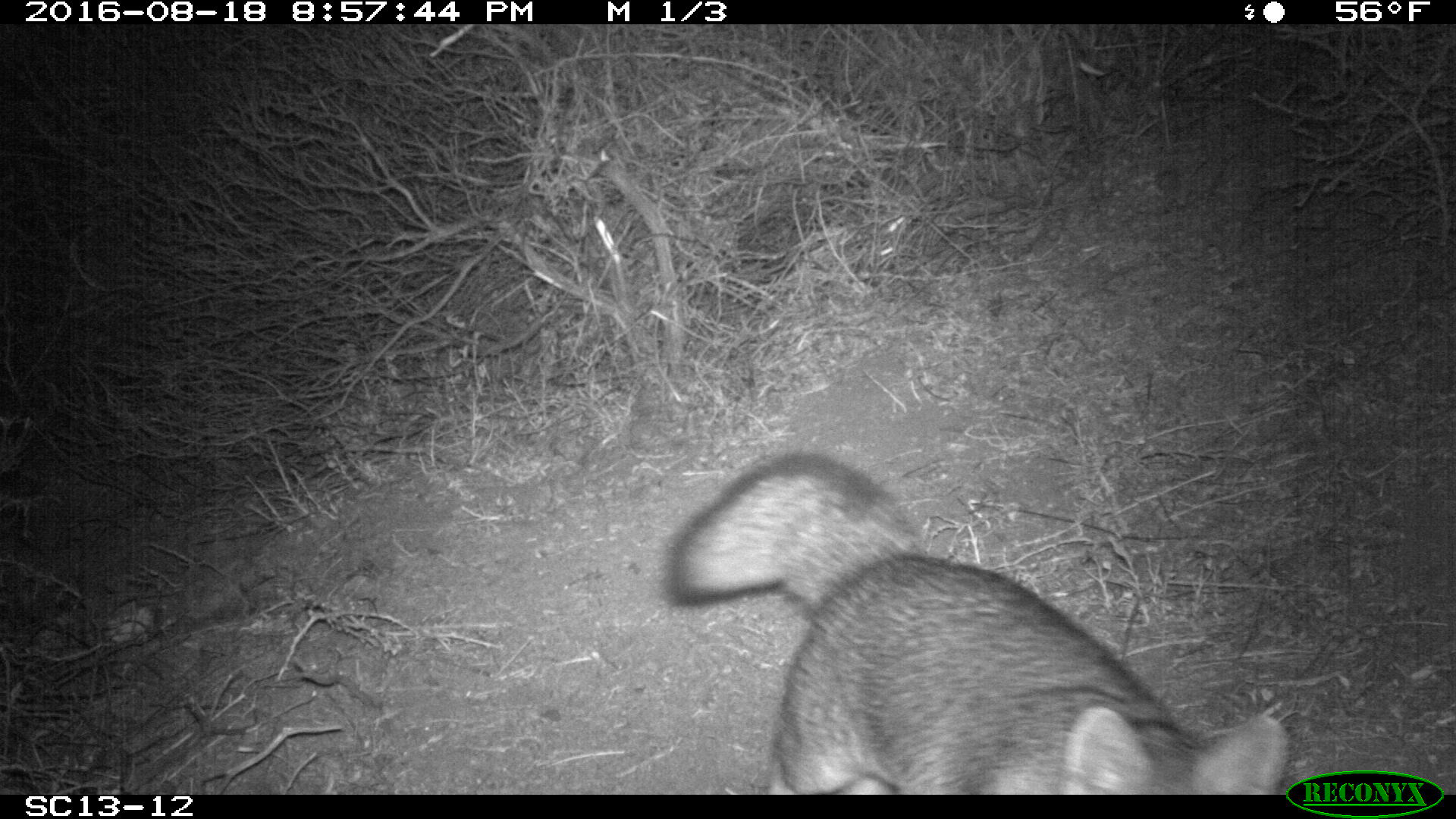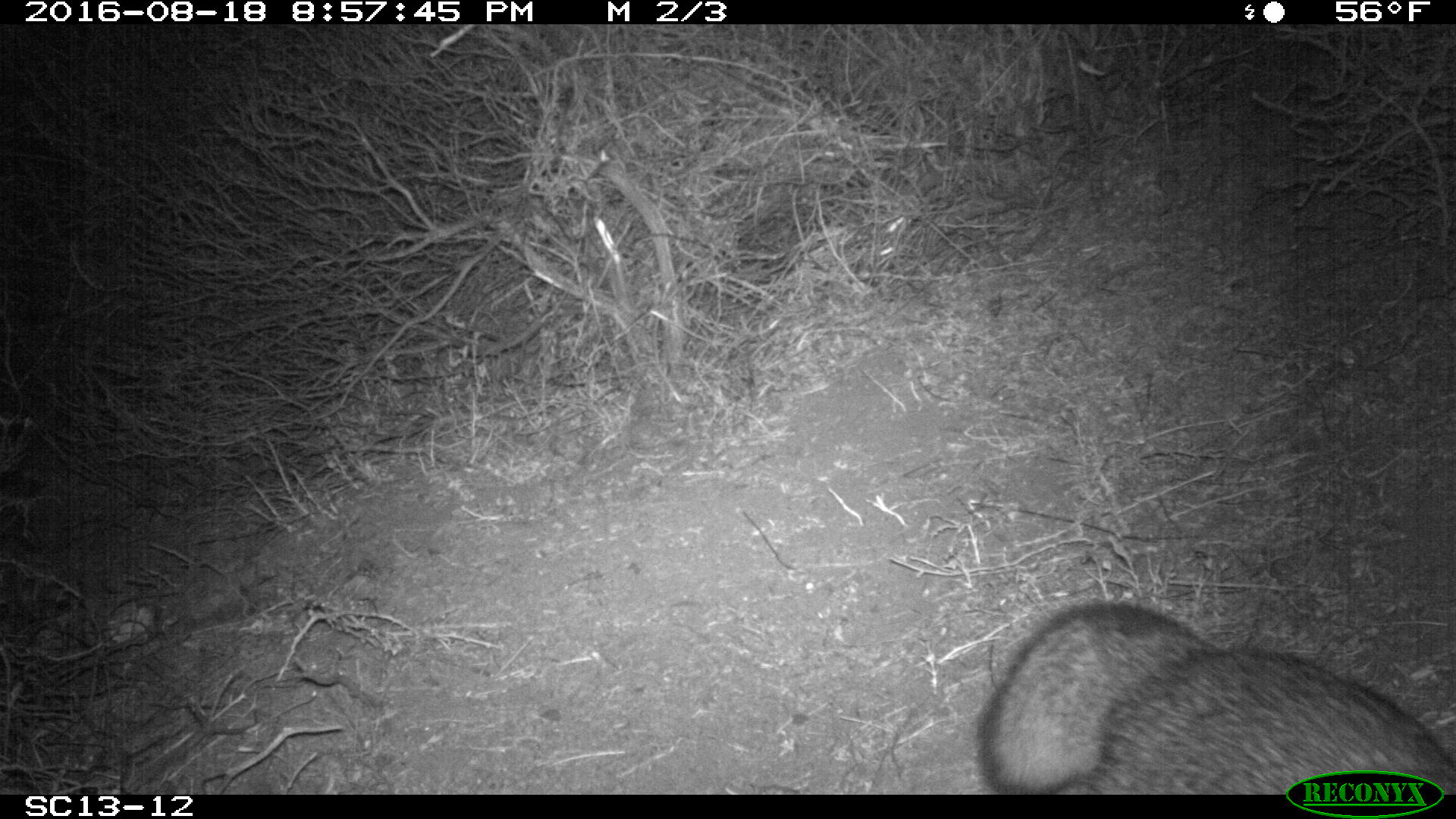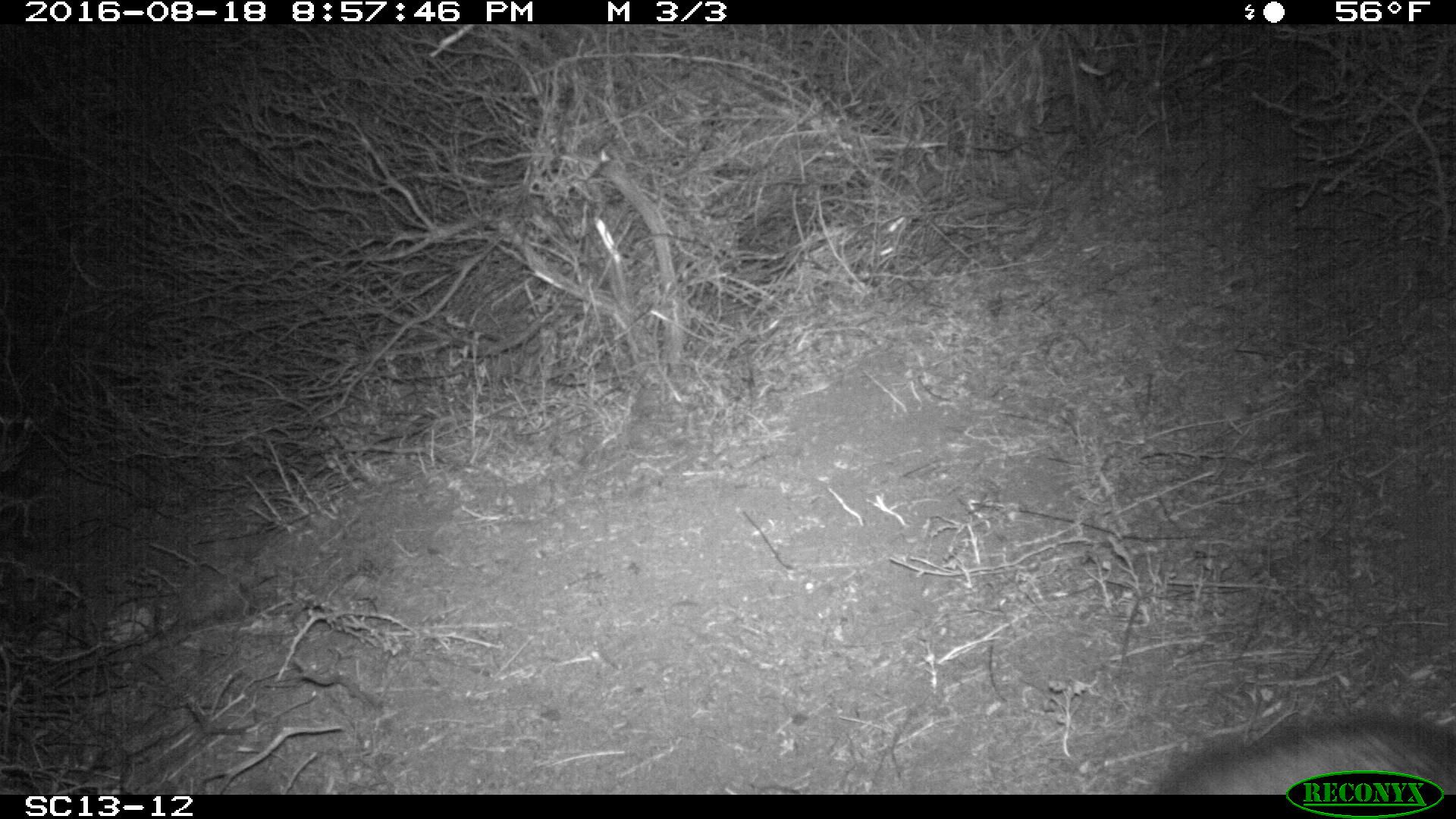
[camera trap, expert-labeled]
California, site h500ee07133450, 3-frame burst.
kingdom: Animalia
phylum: Chordata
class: Mammalia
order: Carnivora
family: Canidae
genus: Urocyon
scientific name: Urocyon littoralis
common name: island fox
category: fox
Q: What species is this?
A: Fox (island fox) (Urocyon littoralis).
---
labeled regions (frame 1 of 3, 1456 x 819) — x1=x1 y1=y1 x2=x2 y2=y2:
fox: x1=663 y1=447 x2=1288 y2=792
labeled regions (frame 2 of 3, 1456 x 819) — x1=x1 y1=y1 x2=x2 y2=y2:
fox: x1=975 y1=604 x2=1455 y2=794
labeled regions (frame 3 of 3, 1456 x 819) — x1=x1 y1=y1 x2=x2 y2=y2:
fox: x1=1157 y1=711 x2=1455 y2=791